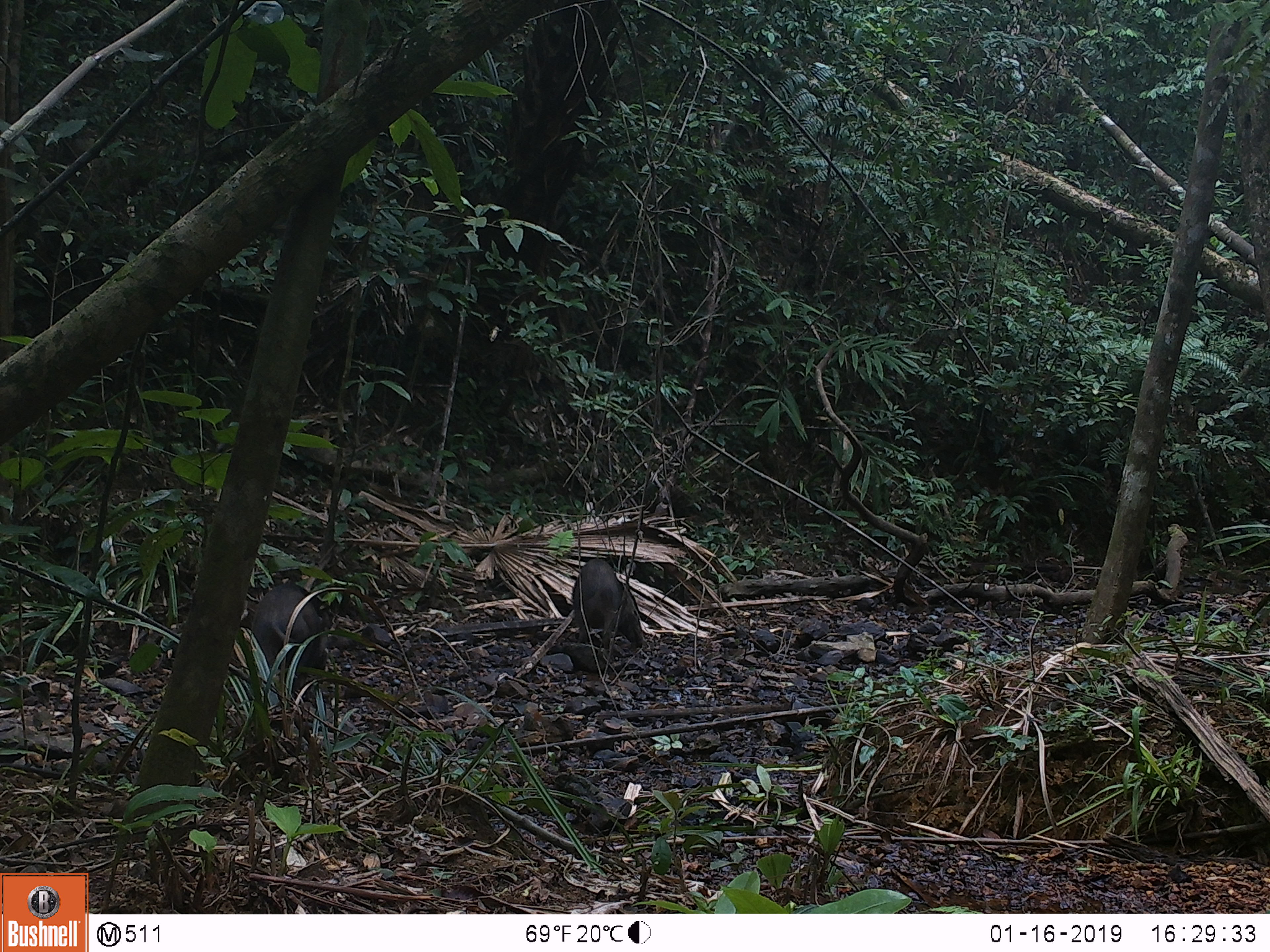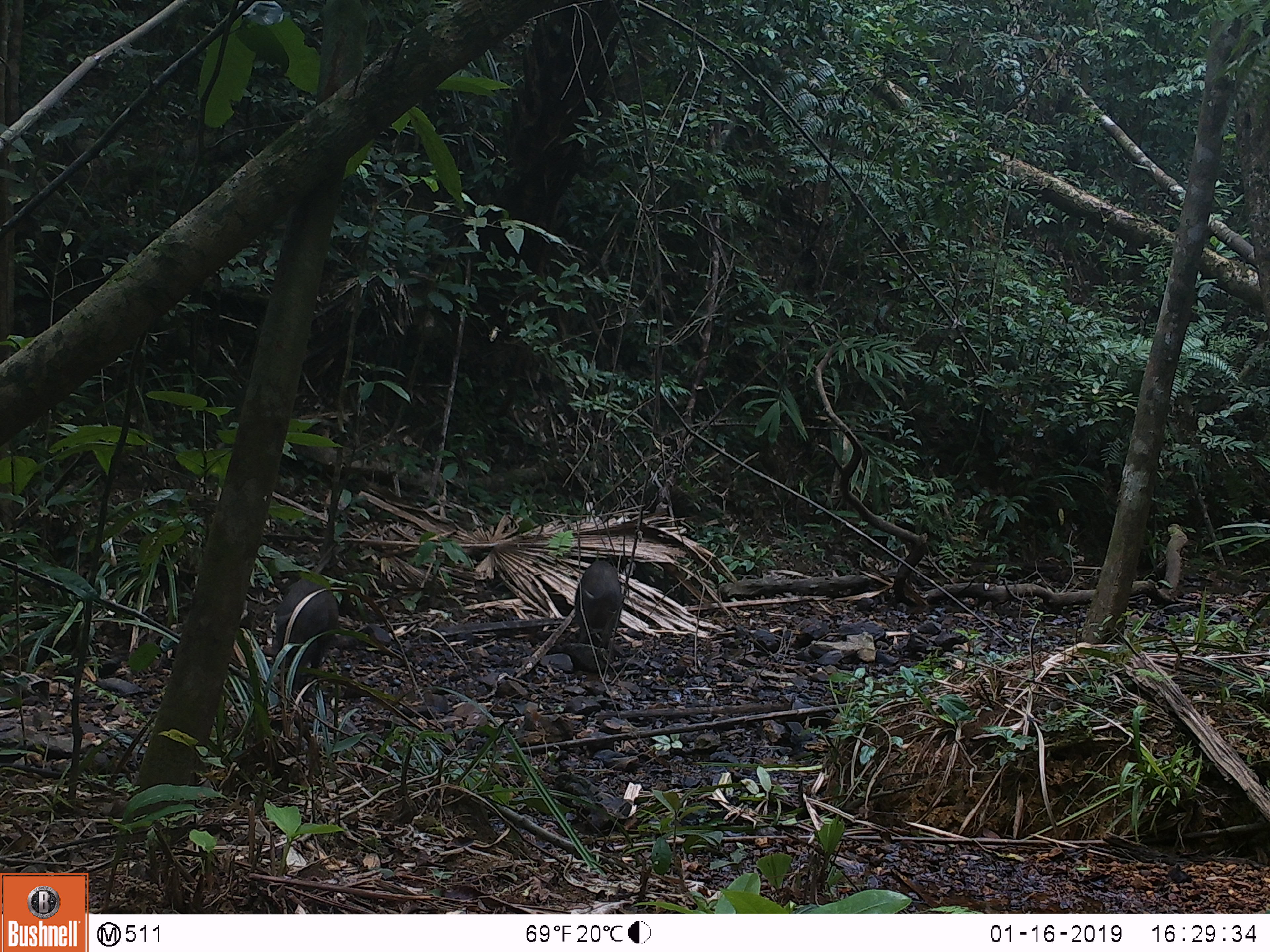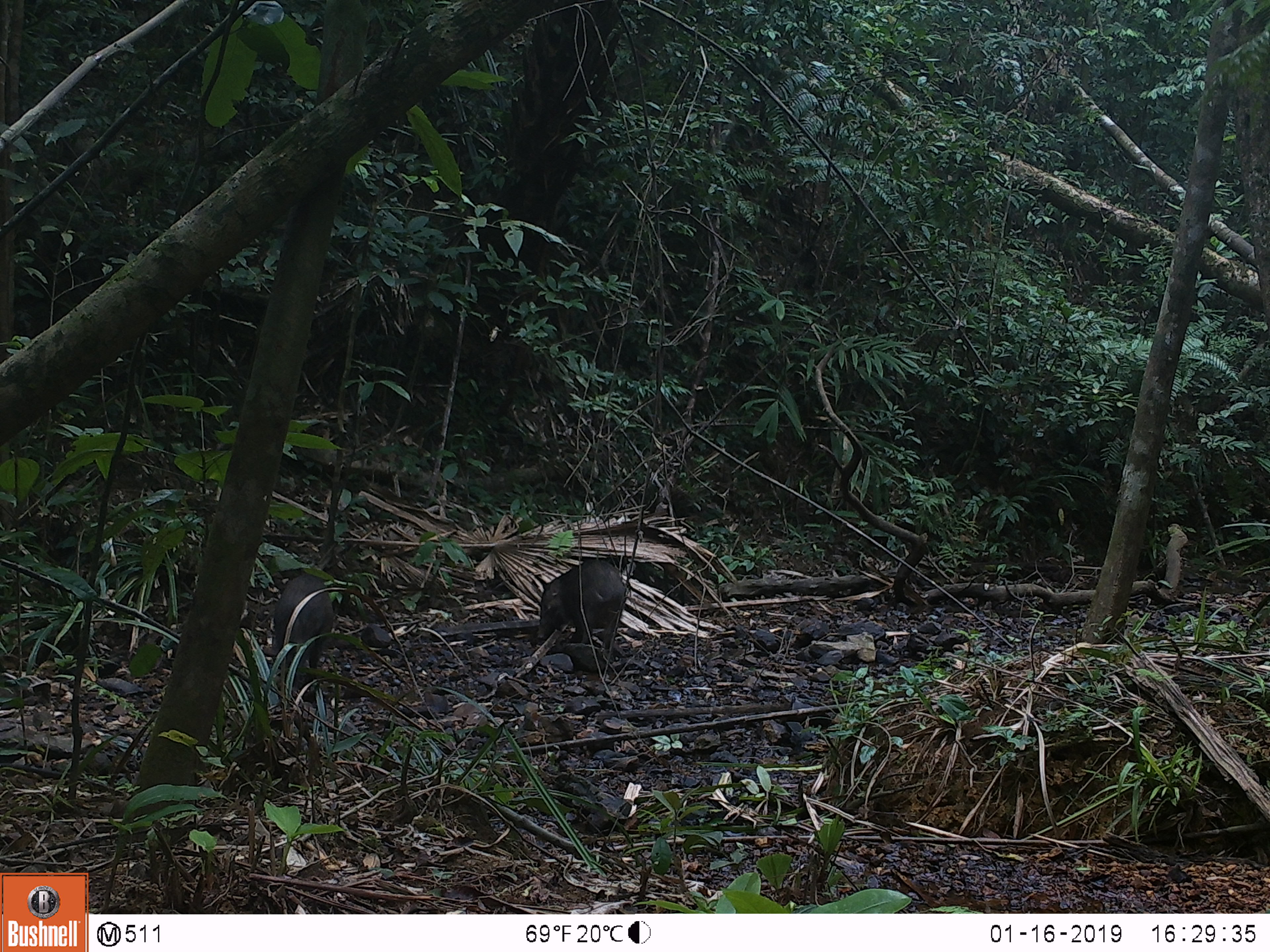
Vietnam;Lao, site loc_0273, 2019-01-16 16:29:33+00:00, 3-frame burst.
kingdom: Animalia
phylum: Chordata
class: Mammalia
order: Artiodactyla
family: Suidae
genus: Sus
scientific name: Sus scrofa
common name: eurasian wild pig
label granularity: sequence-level